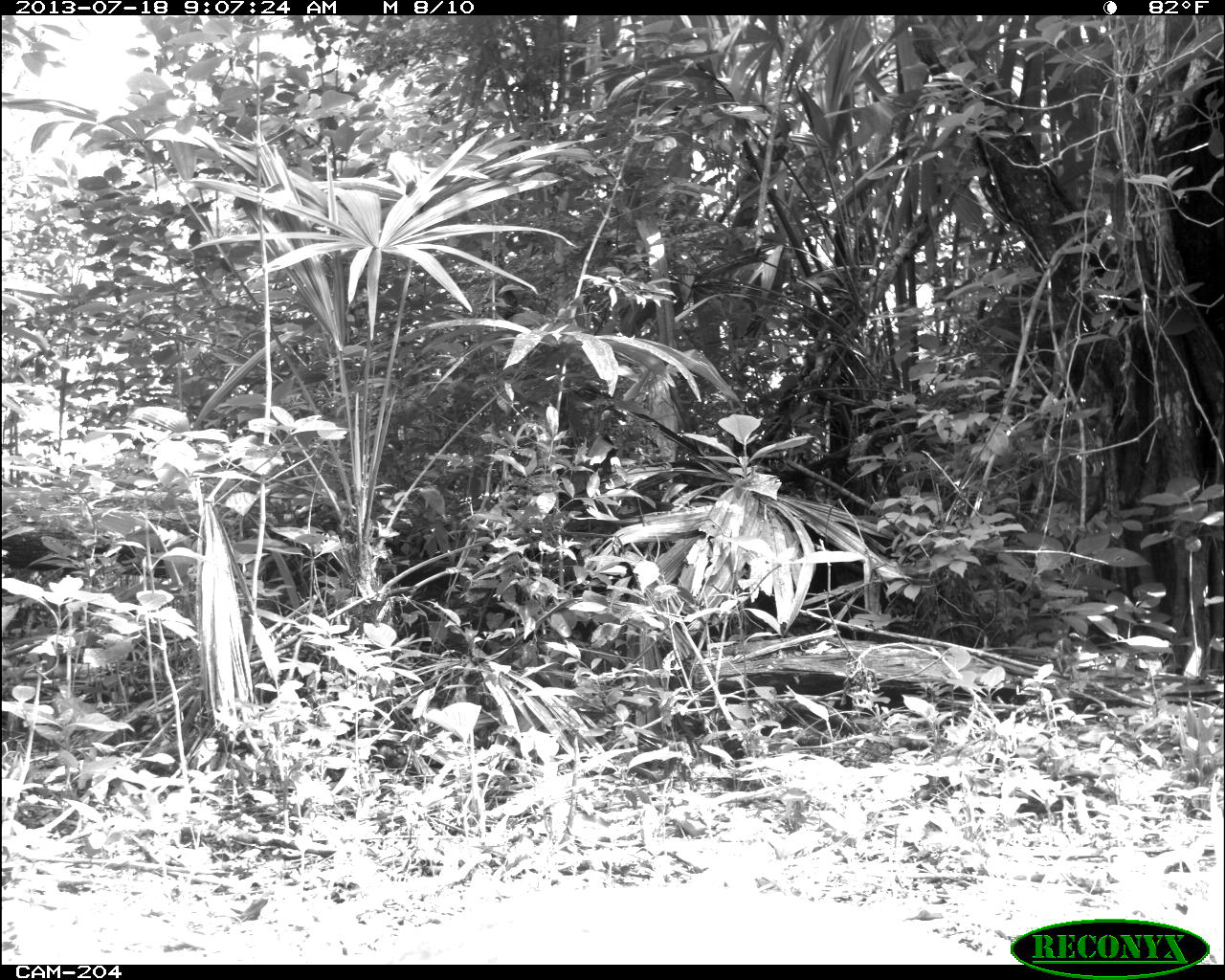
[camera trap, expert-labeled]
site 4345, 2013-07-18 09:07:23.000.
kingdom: Animalia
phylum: Chordata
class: Mammalia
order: Artiodactyla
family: Cervidae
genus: Odocoileus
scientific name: Odocoileus virginianus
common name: white-tailed deer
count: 1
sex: female